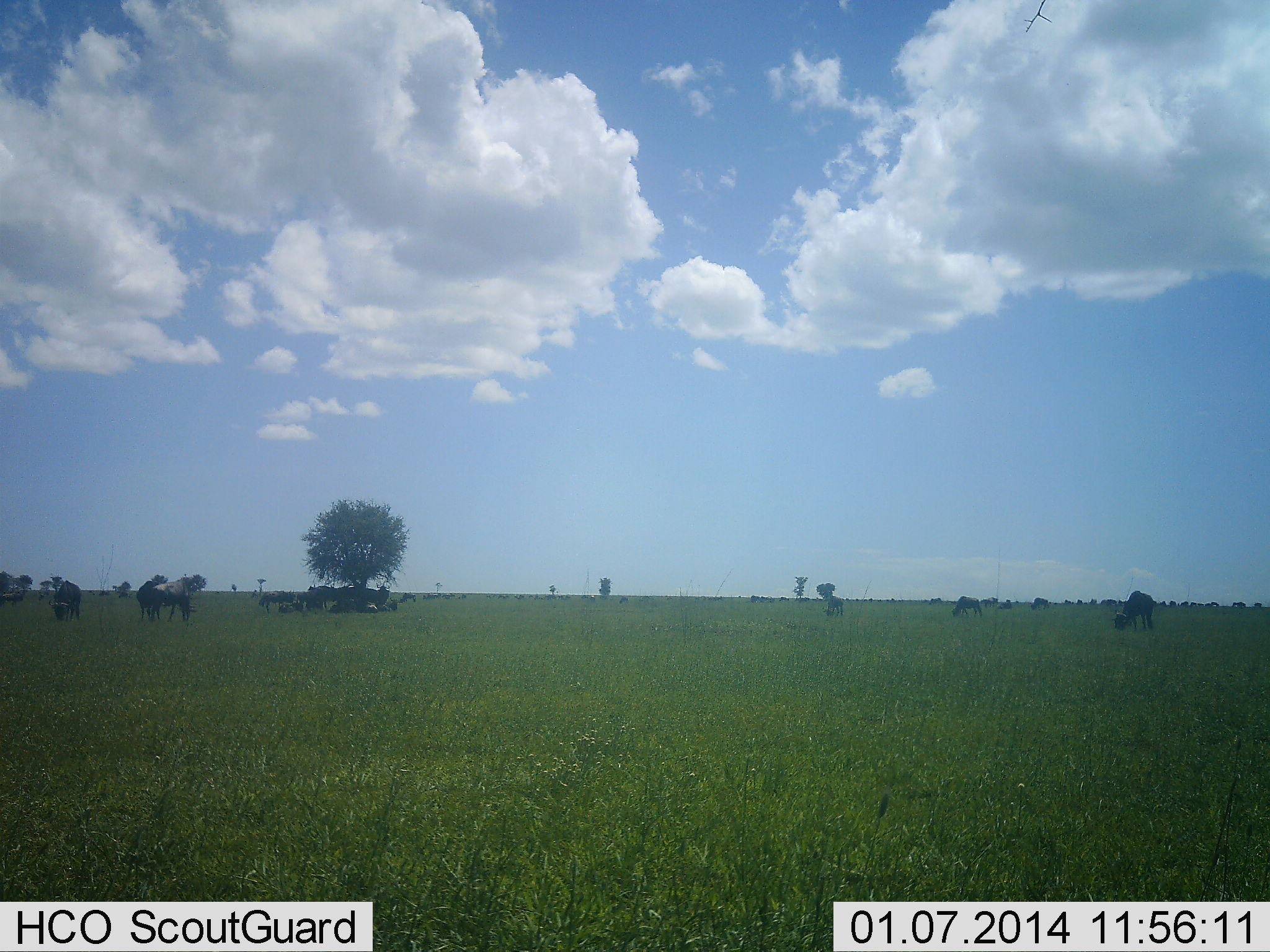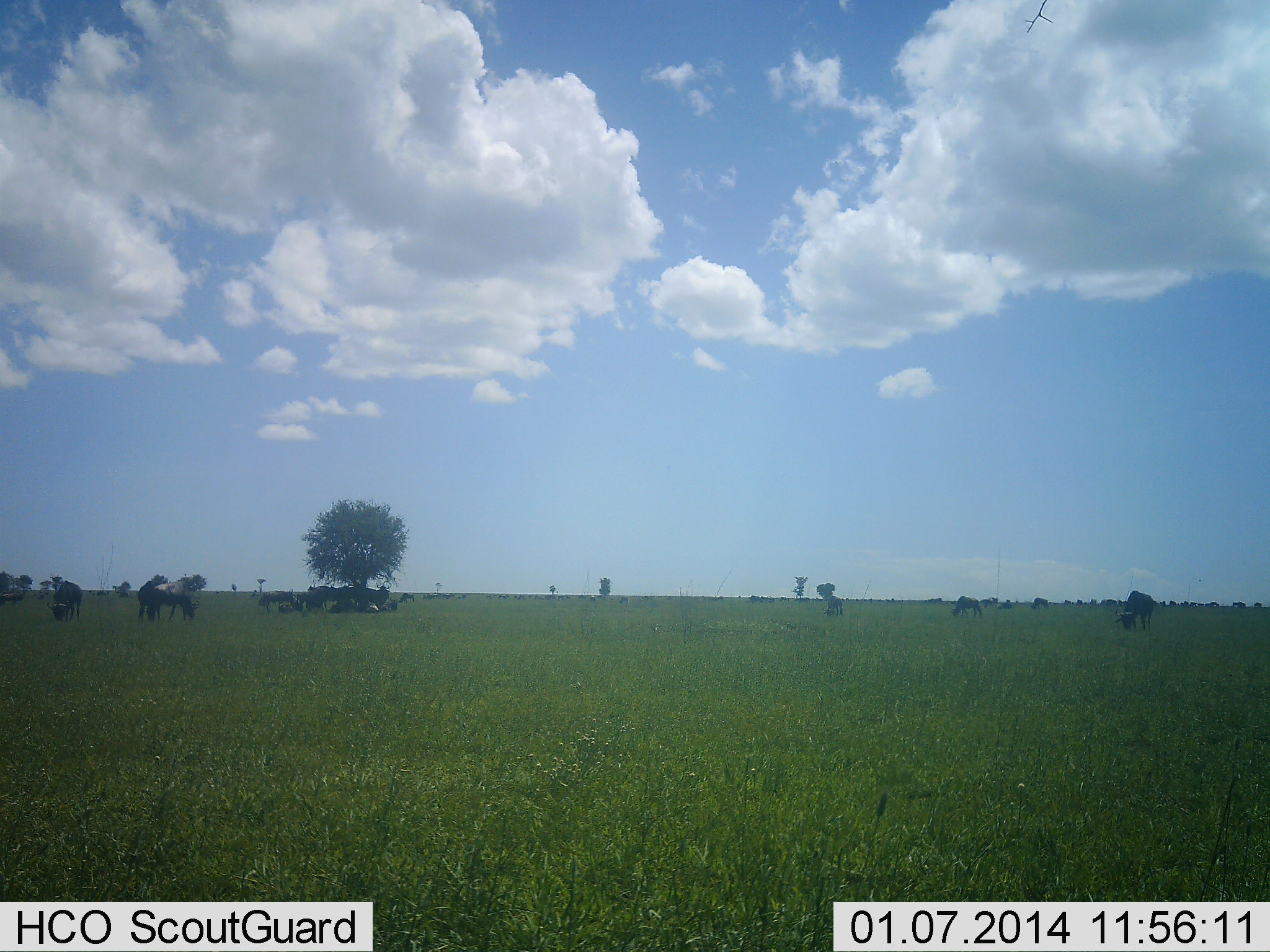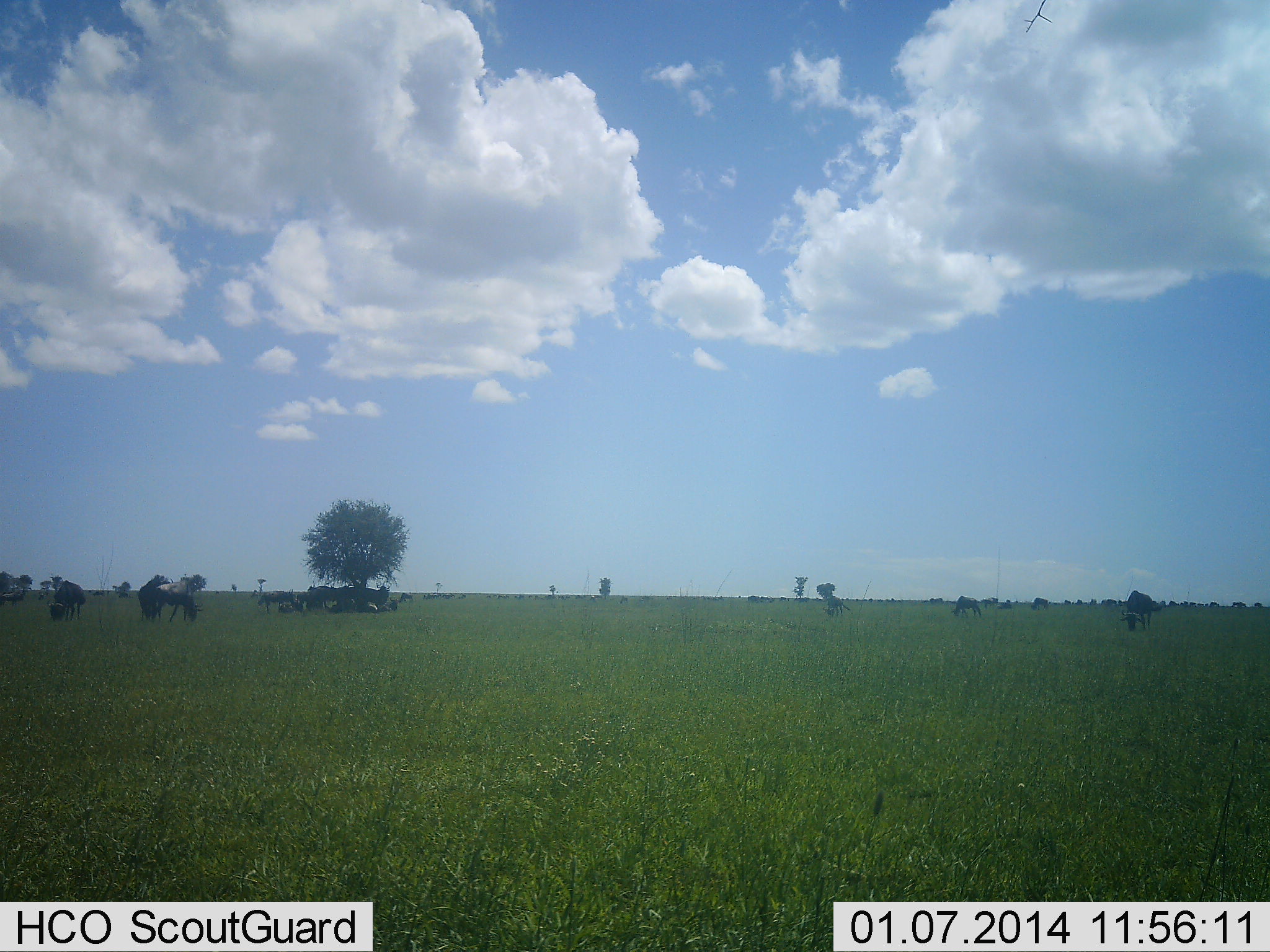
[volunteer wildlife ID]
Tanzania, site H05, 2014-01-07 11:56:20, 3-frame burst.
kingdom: Animalia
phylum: Chordata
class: Mammalia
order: Artiodactyla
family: Bovidae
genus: Connochaetes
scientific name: Connochaetes taurinus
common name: blue wildebeest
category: wildebeest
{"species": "wildebeest (blue wildebeest) (Connochaetes taurinus)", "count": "11-50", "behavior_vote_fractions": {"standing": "55%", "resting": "36%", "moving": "18%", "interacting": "0%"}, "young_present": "0%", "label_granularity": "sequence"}